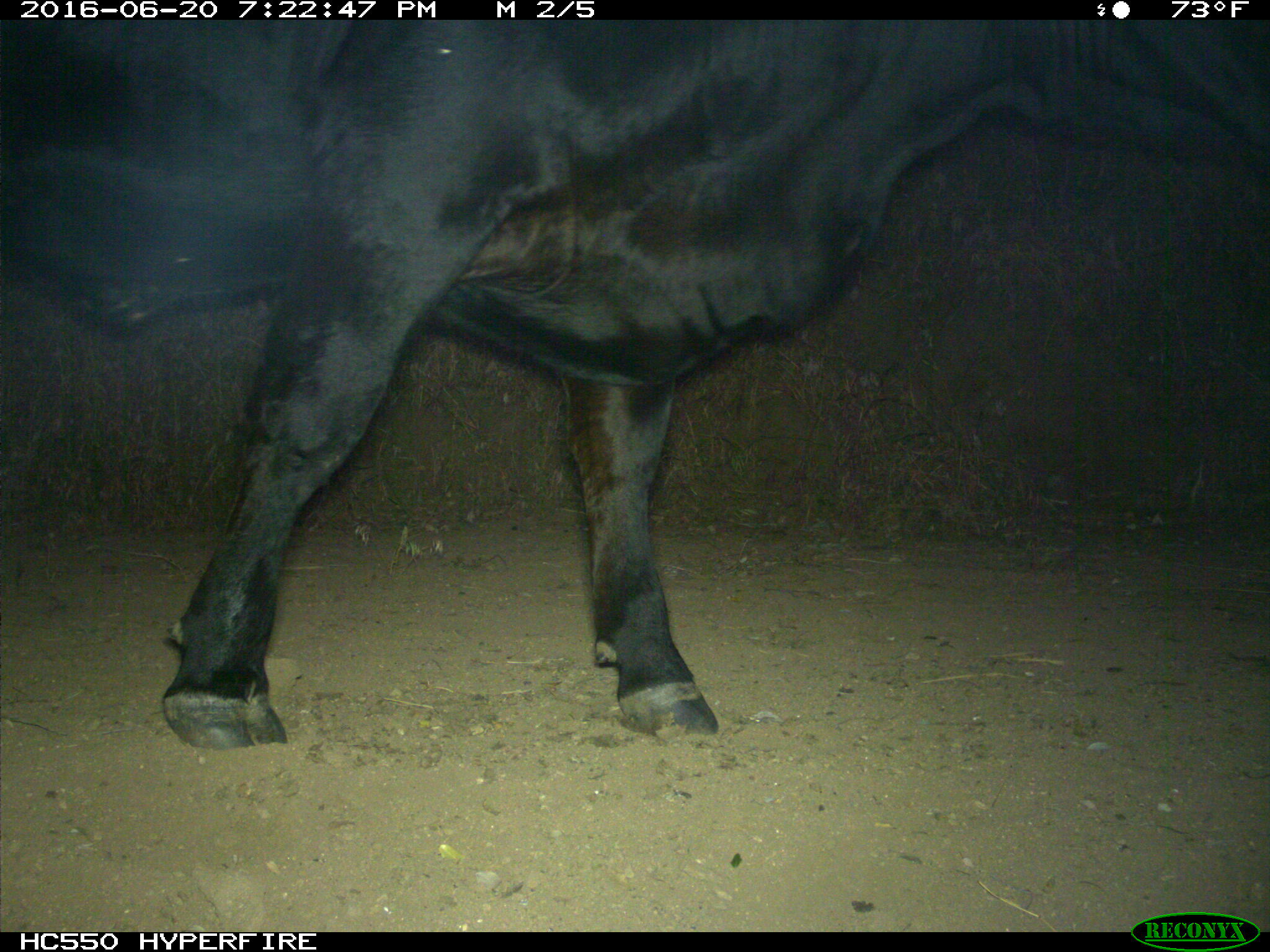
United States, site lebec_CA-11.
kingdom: Animalia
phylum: Chordata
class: Mammalia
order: Artiodactyla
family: Bovidae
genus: Bos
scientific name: Bos taurus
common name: domestic cow